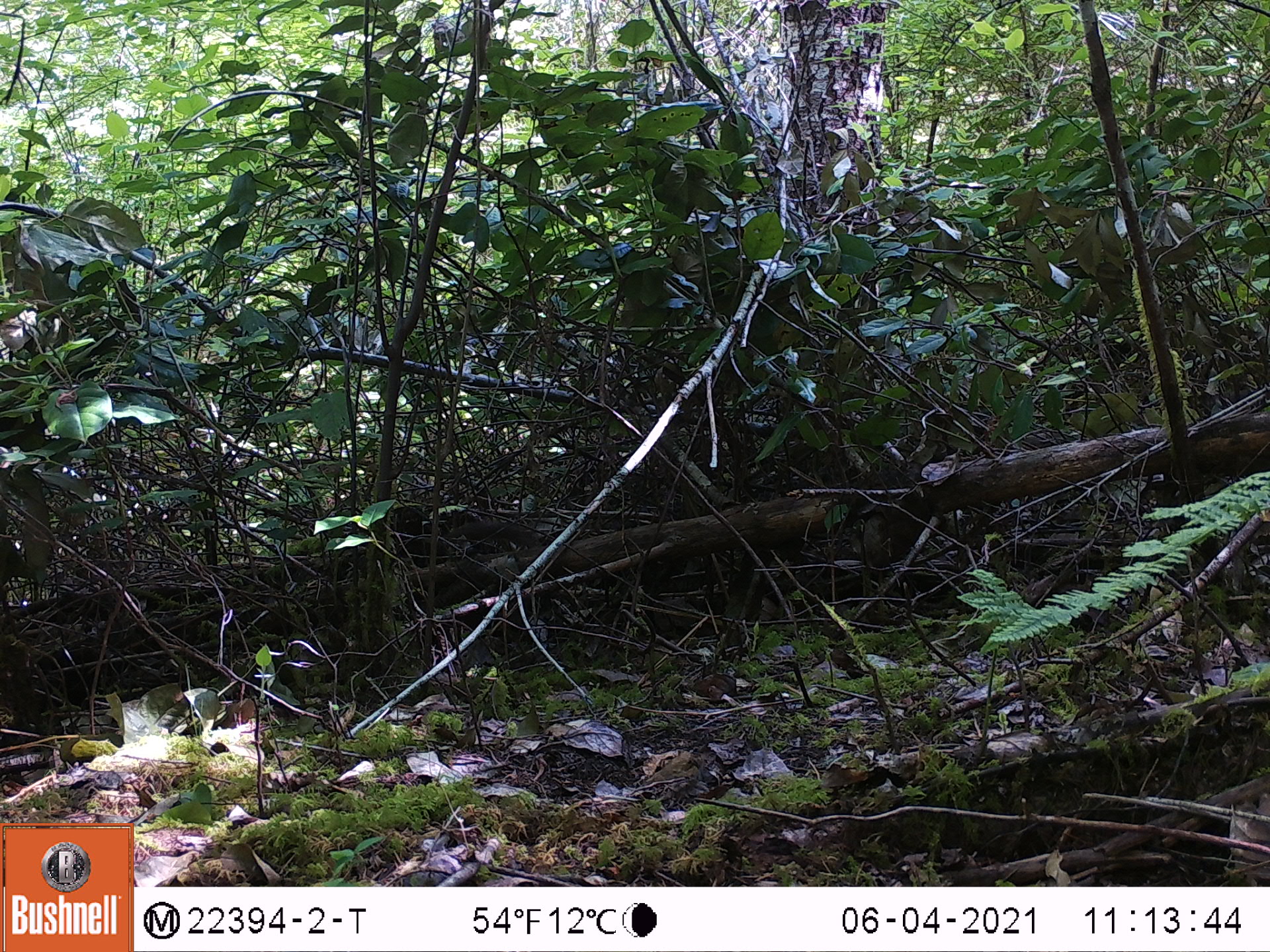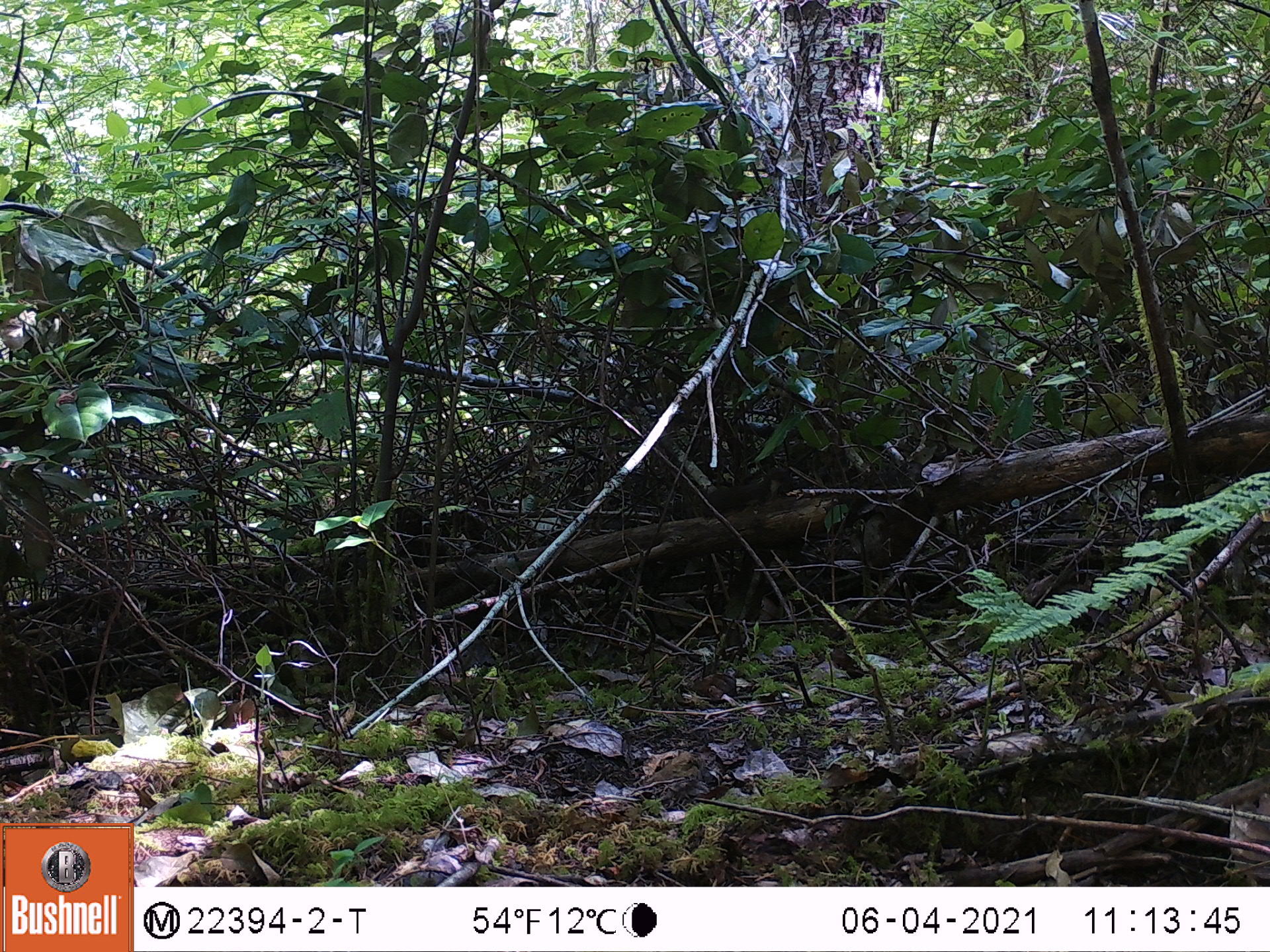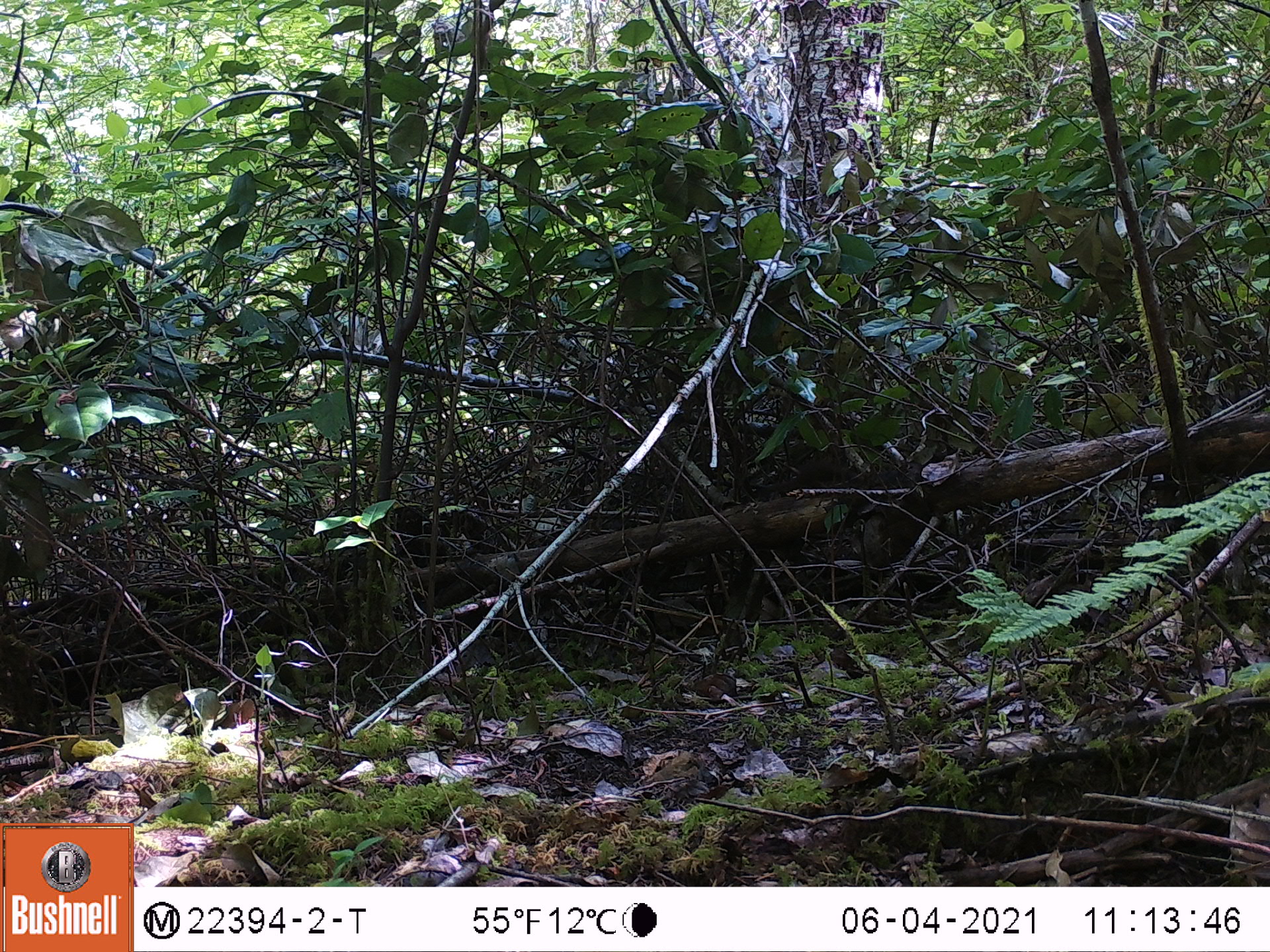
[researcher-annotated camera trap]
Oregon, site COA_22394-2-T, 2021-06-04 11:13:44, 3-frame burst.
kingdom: Animalia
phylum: Chordata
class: Mammalia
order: Carnivora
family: Mustelidae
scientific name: Mustelidae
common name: weasel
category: weasel family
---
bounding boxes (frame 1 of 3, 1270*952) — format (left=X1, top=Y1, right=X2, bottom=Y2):
weasel family: (left=417, top=500, right=578, bottom=568)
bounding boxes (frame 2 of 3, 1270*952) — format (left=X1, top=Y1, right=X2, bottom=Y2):
weasel family: (left=651, top=444, right=814, bottom=543)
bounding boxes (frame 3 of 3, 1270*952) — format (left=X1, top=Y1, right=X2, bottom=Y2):
weasel family: (left=717, top=424, right=899, bottom=523)